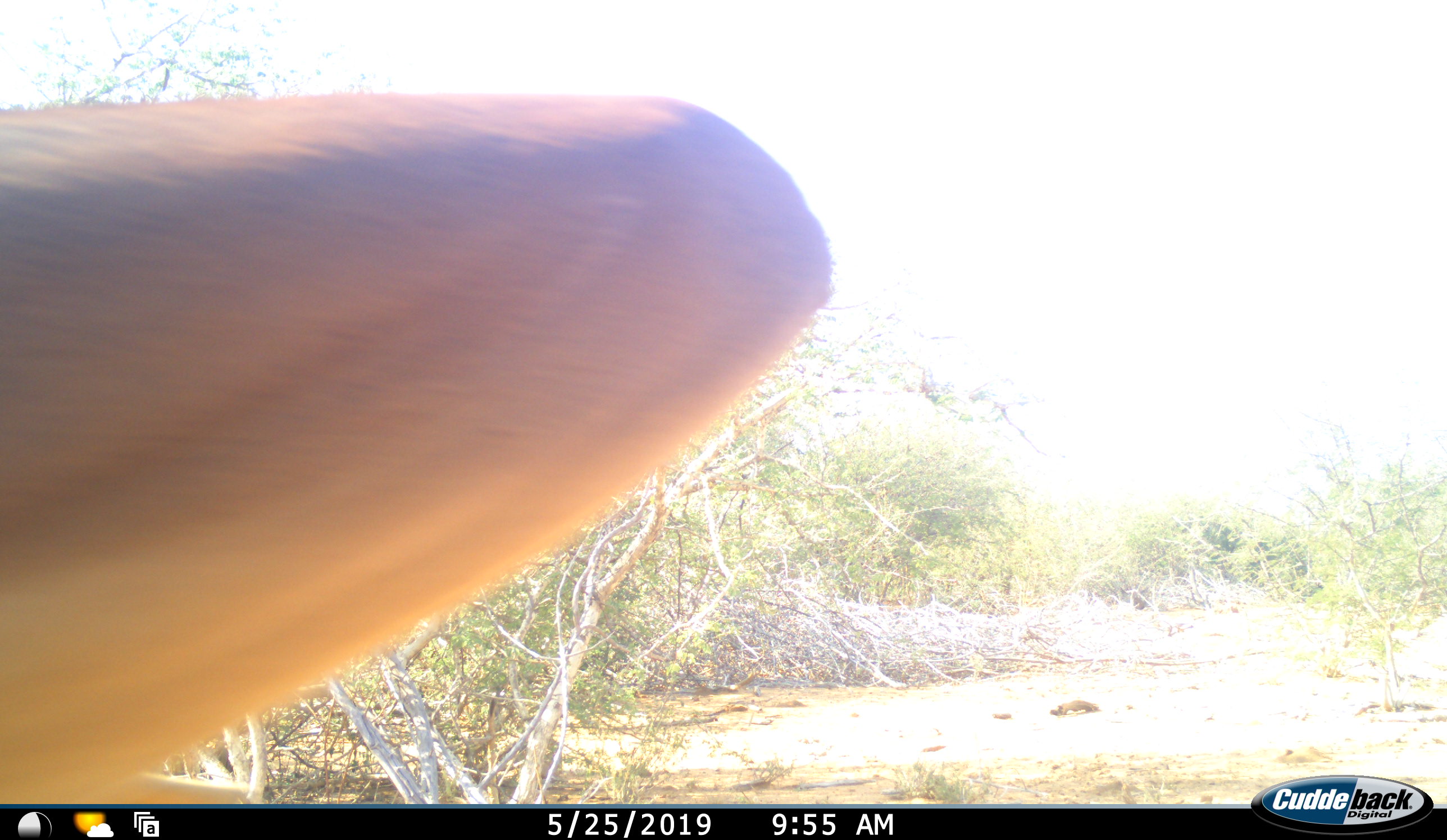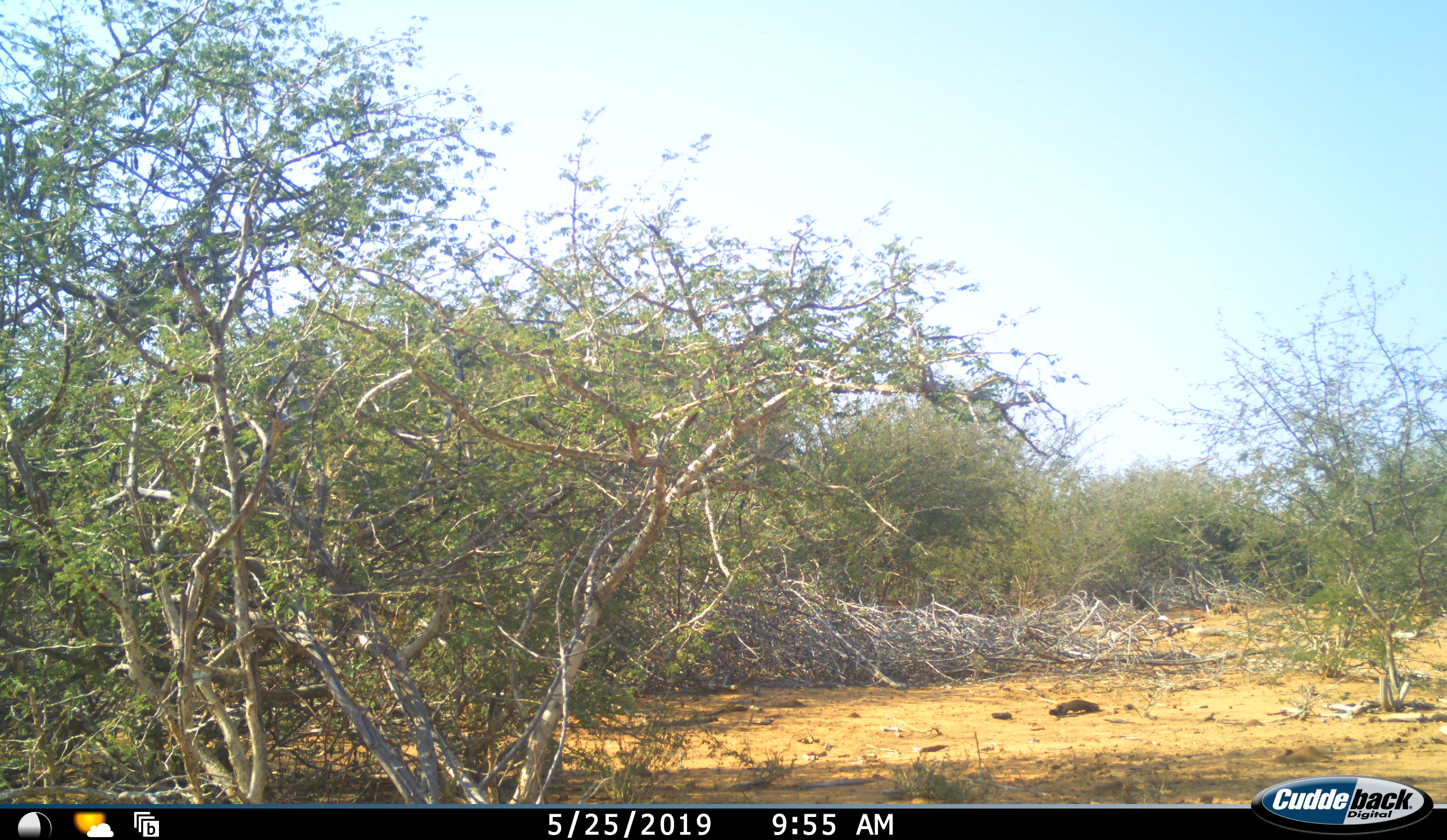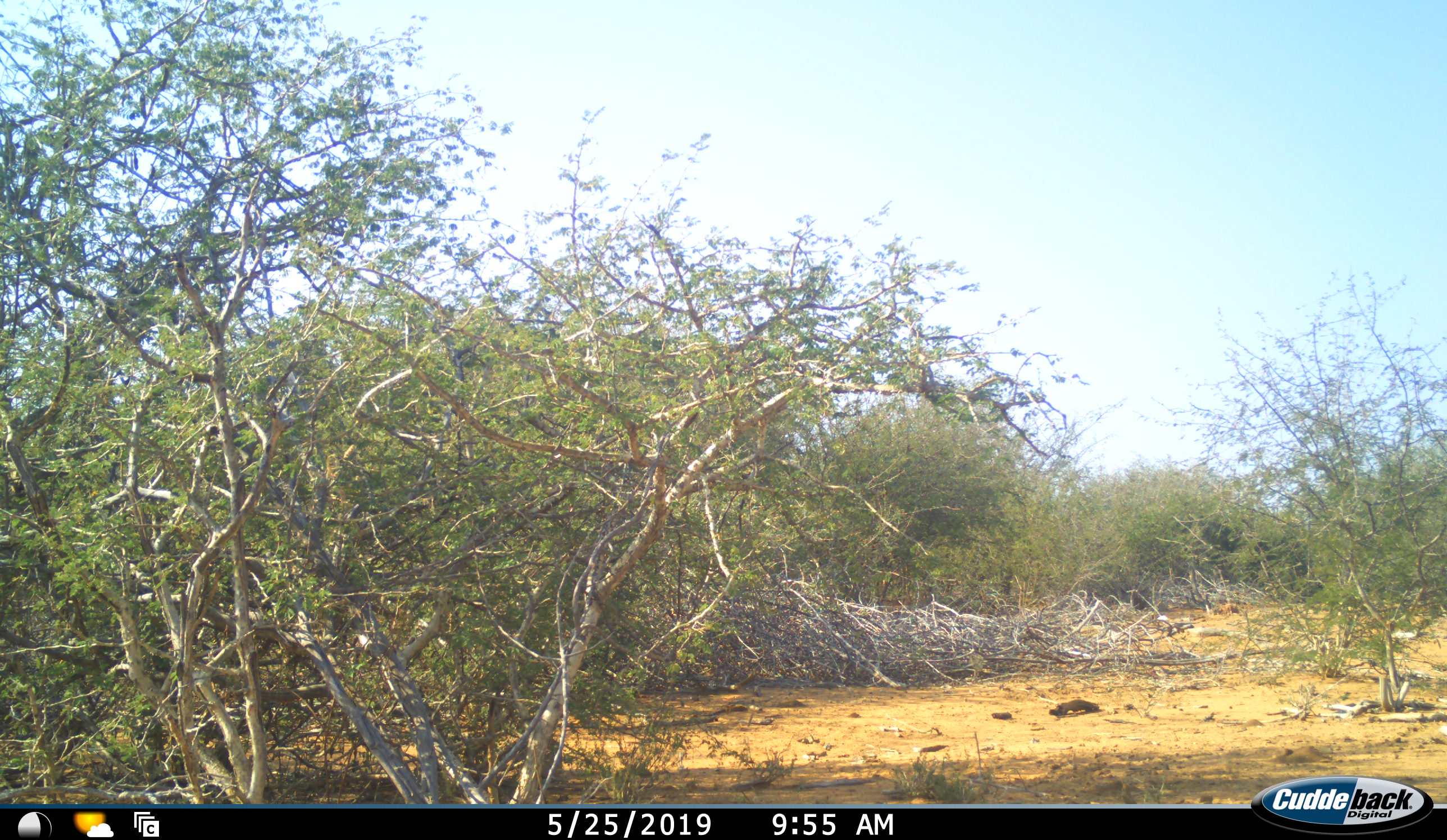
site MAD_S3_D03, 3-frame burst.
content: unidentified animal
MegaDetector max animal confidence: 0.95